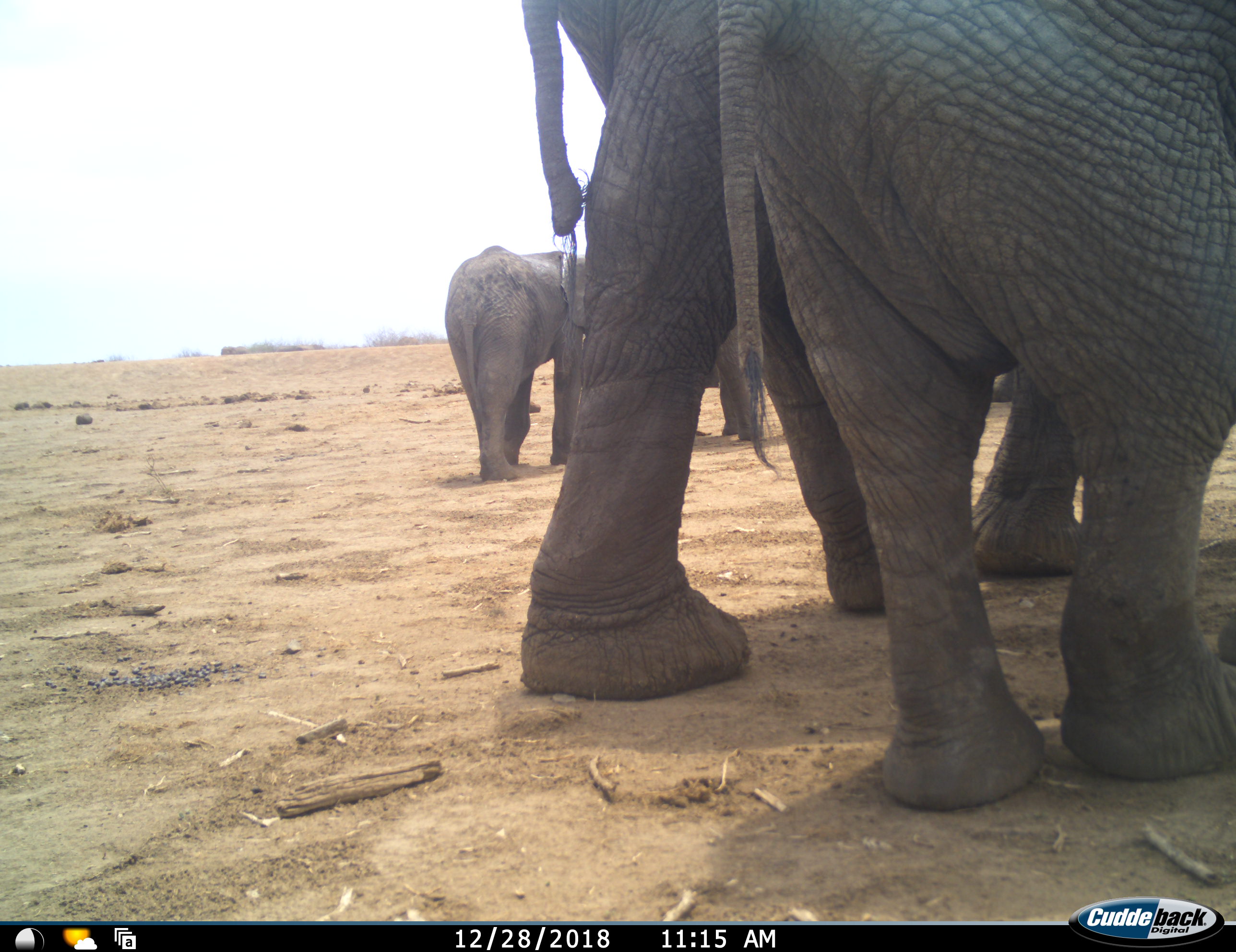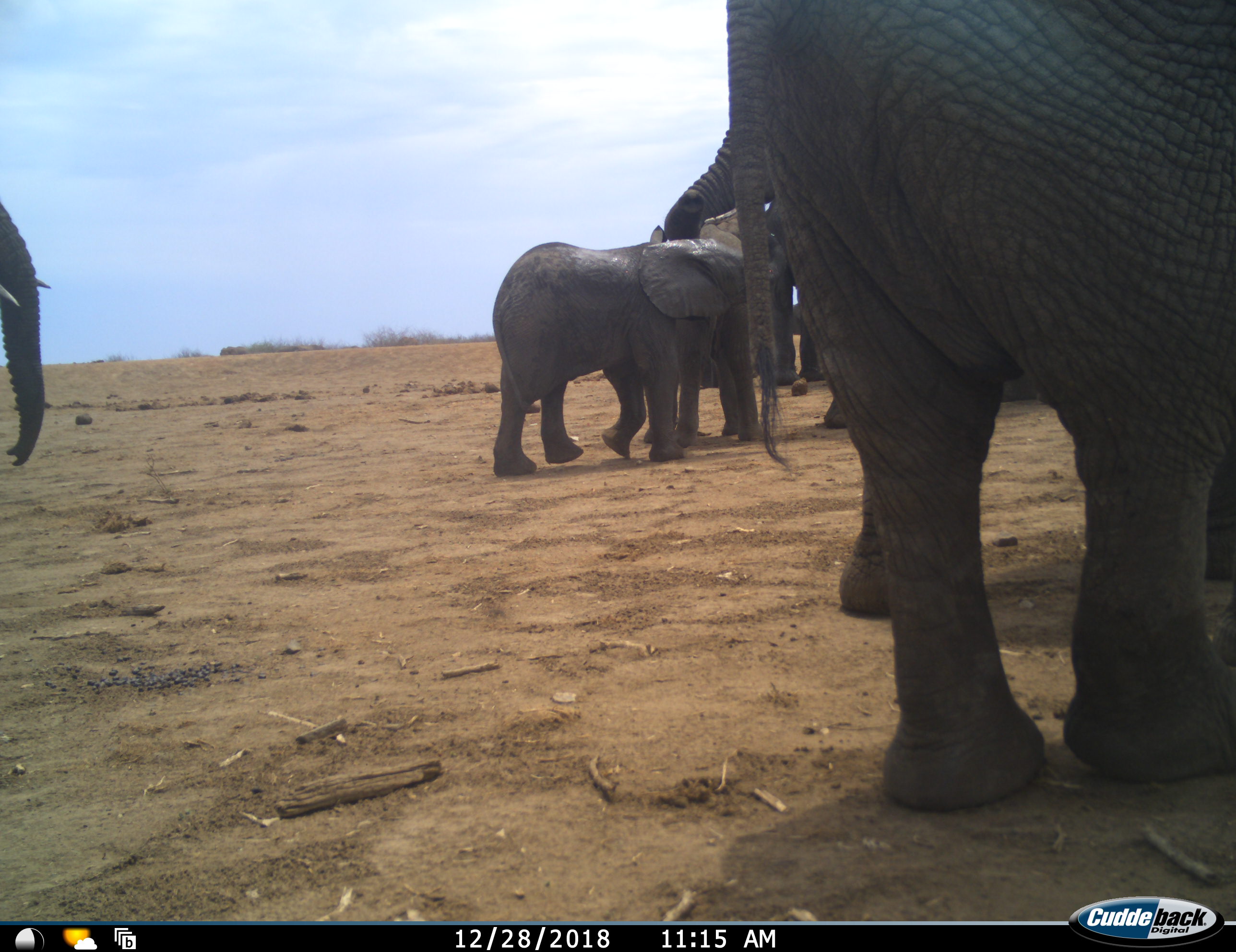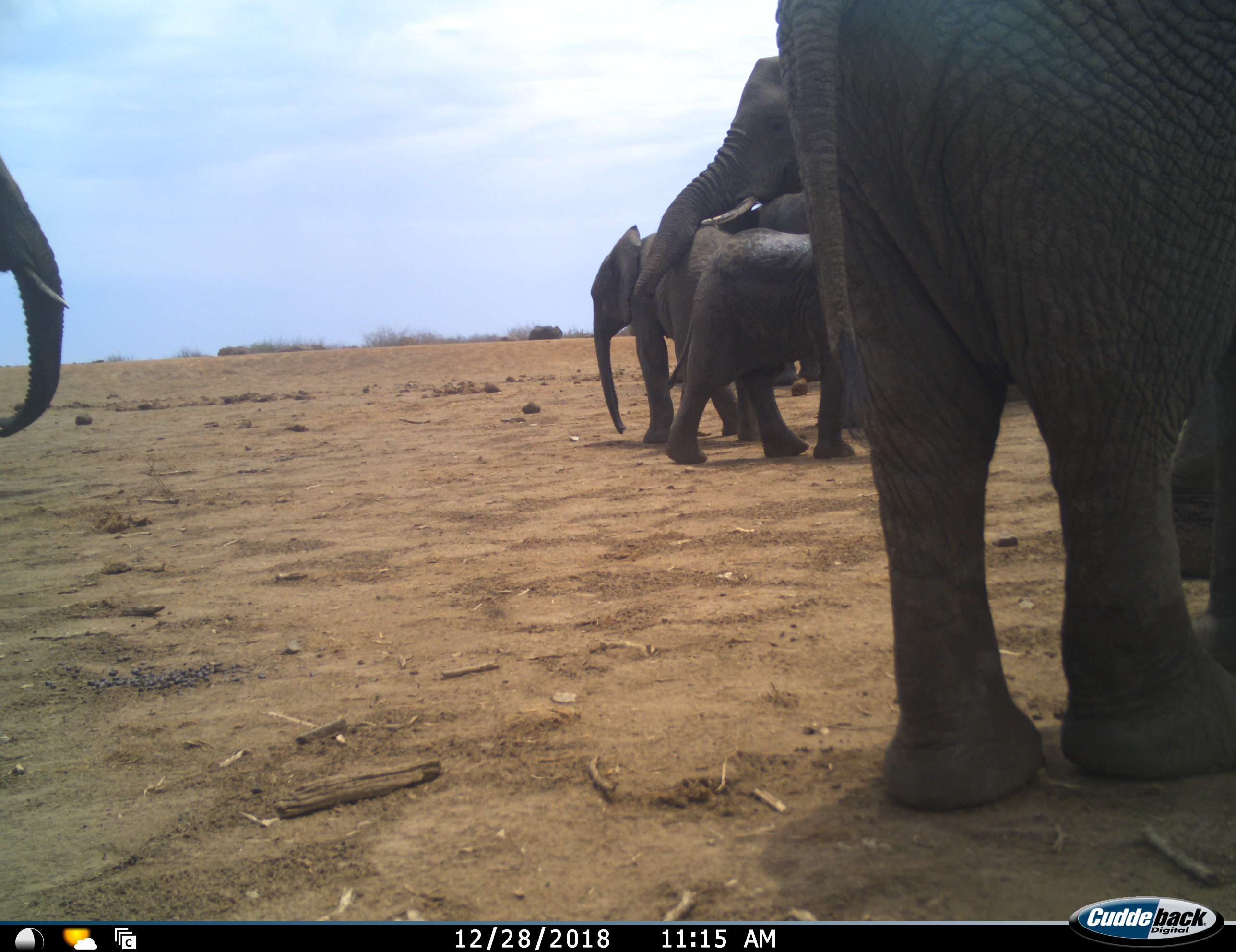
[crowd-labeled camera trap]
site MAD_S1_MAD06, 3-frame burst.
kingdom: Animalia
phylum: Chordata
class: Mammalia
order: Proboscidea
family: Elephantidae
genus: Loxodonta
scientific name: Loxodonta africana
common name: african bush elephant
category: elephant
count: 6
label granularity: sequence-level